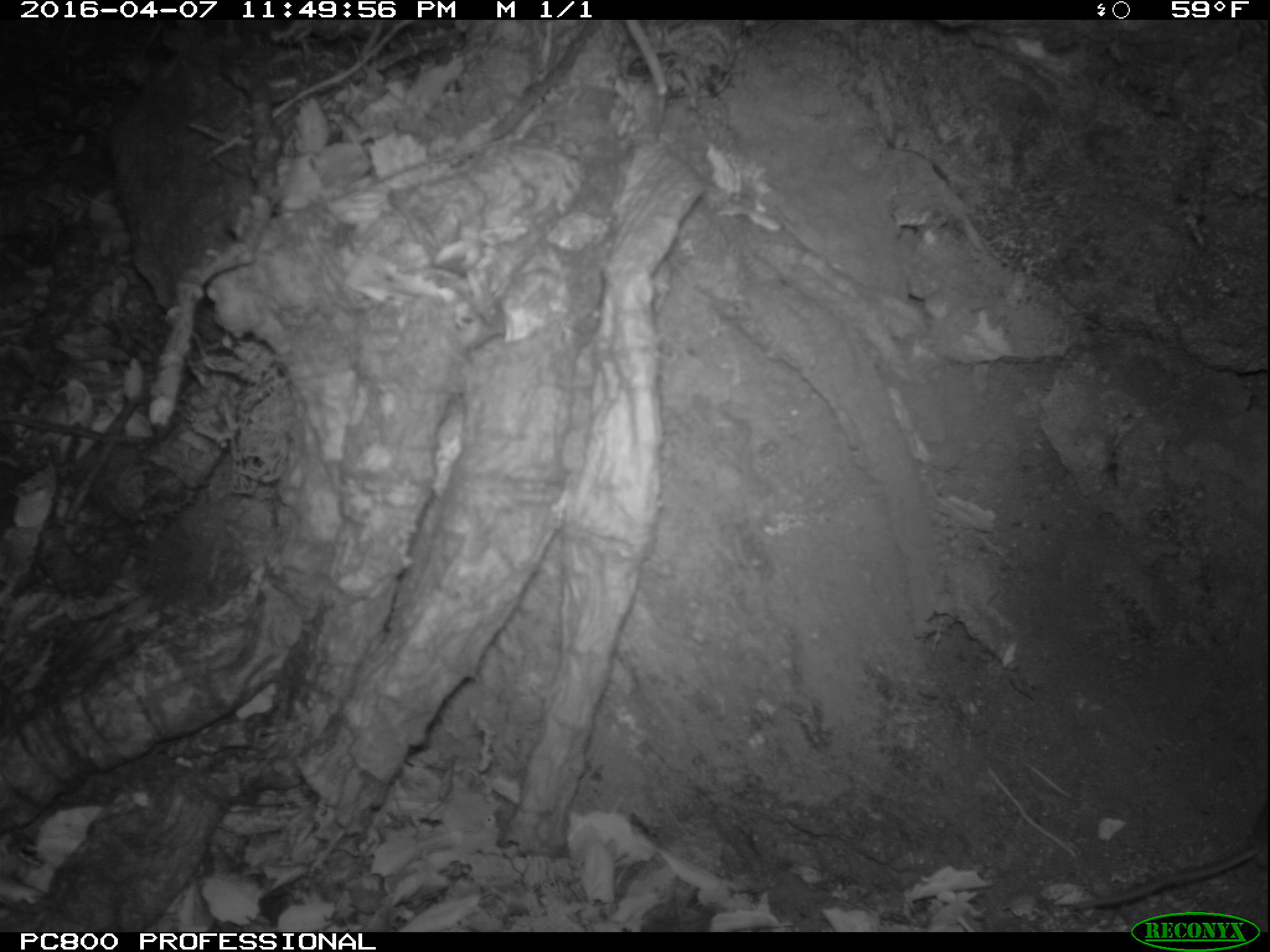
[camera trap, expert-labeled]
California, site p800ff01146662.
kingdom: Animalia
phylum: Chordata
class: Mammalia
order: Rodentia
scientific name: Rodentia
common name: rodent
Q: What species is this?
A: Rodent (Rodentia).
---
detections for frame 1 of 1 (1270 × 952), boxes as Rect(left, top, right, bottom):
rodent: Rect(1073, 798, 1269, 911)